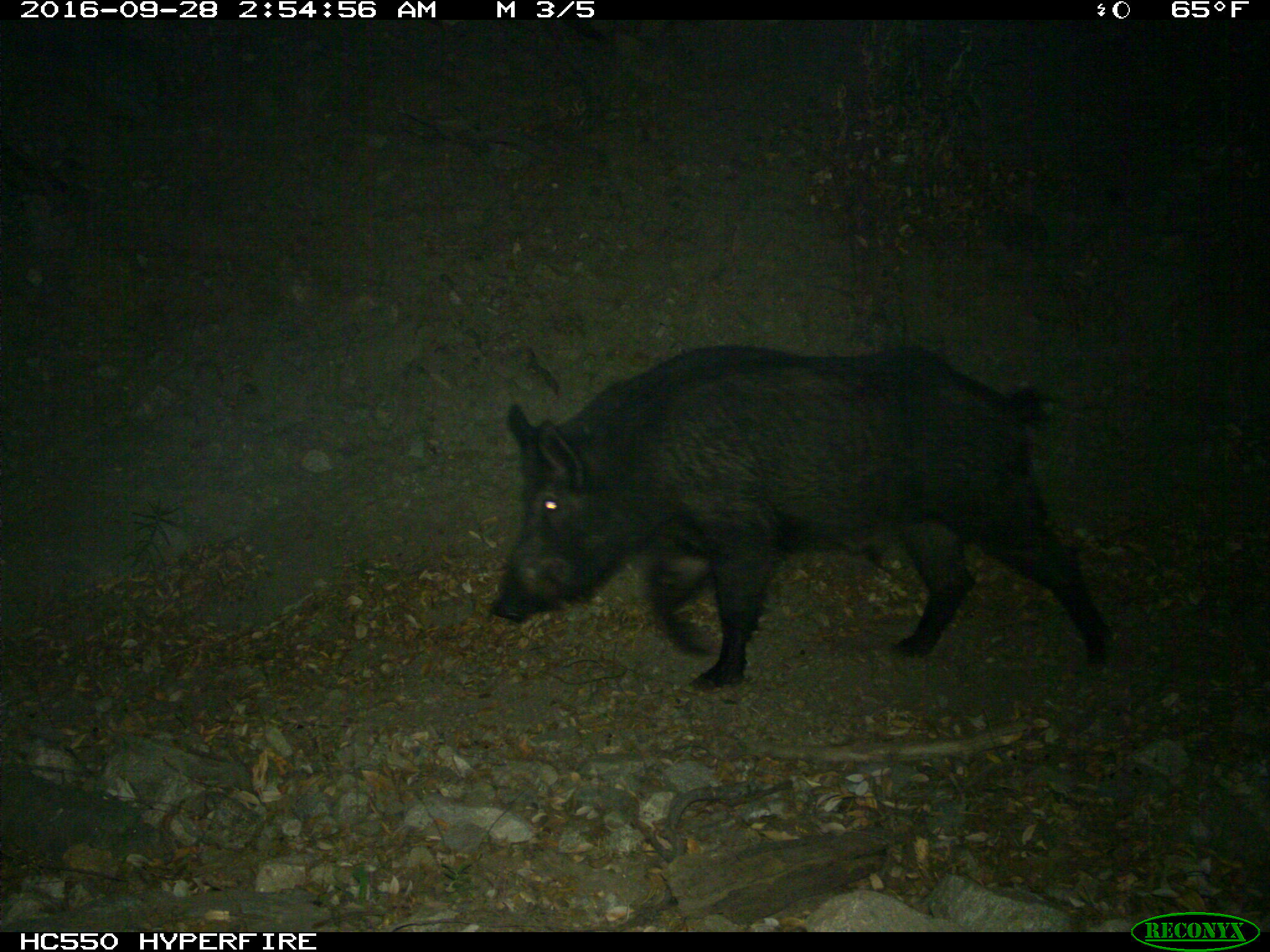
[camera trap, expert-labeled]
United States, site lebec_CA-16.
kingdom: Animalia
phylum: Chordata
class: Mammalia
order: Artiodactyla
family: Suidae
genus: Sus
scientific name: Sus scrofa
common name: wild boar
Sus scrofa (wild boar).